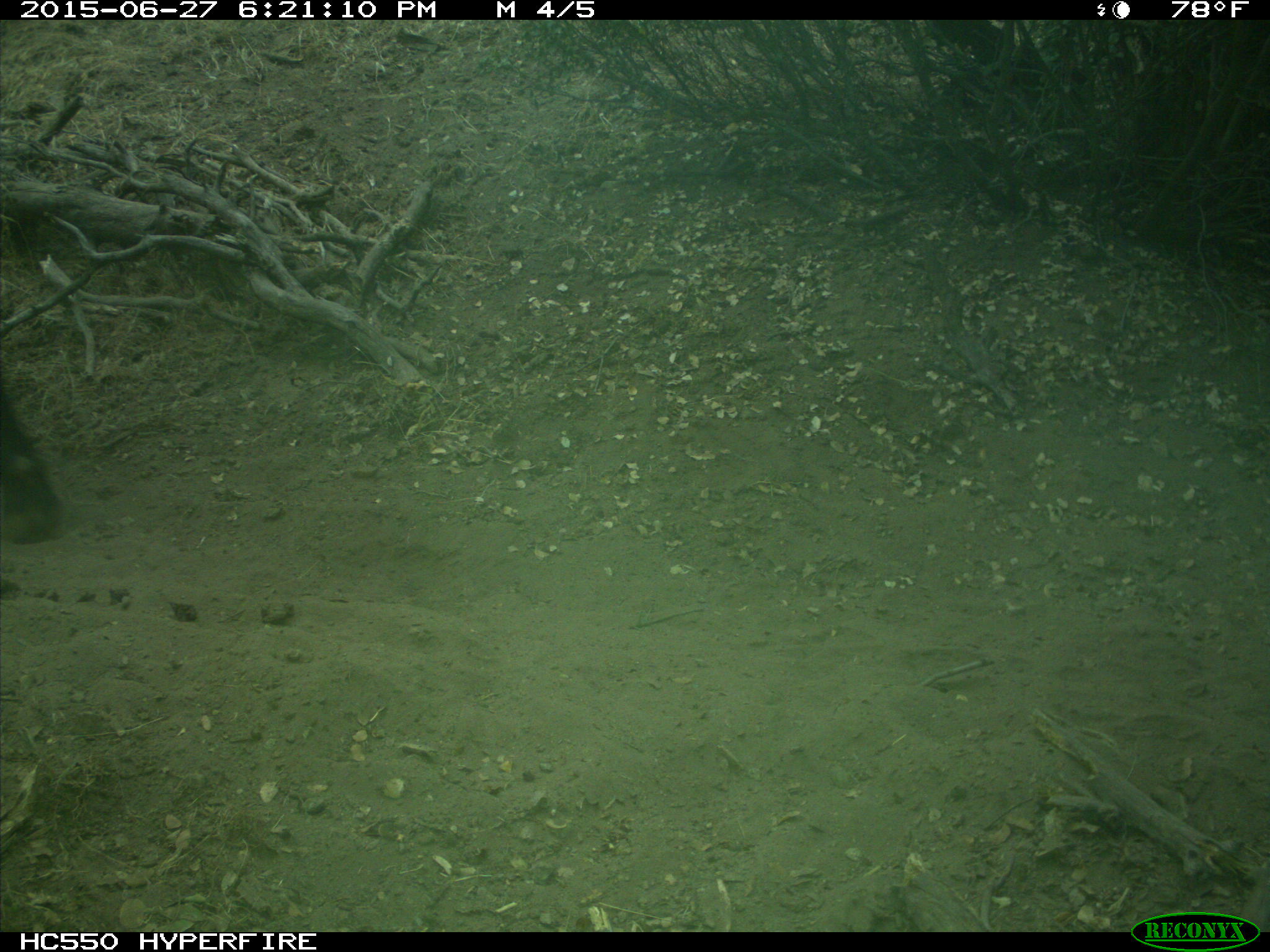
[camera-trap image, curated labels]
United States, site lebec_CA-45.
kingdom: Animalia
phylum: Chordata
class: Mammalia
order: Artiodactyla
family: Bovidae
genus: Bos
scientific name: Bos taurus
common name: domestic cow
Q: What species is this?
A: Bos taurus (domestic cow).